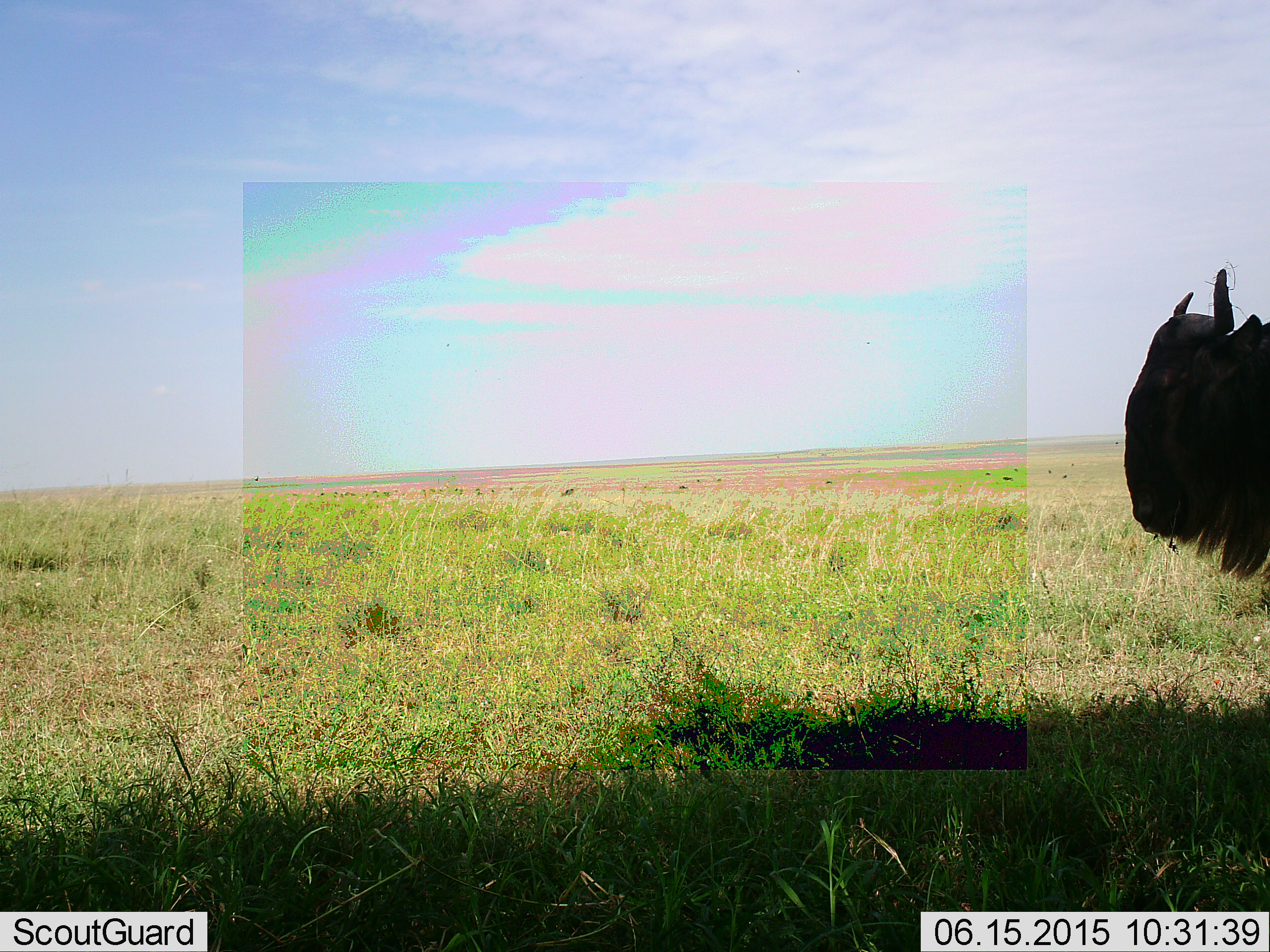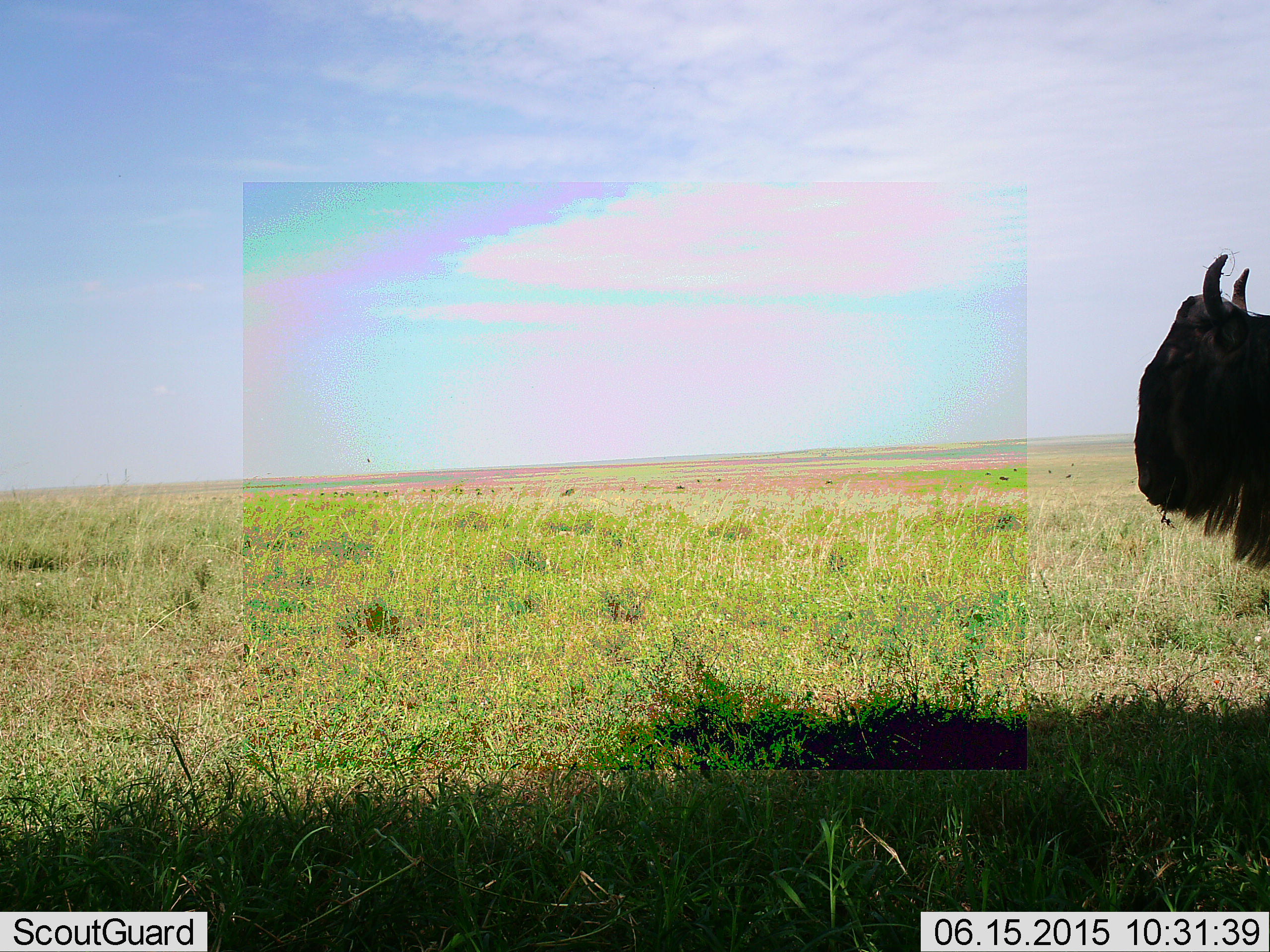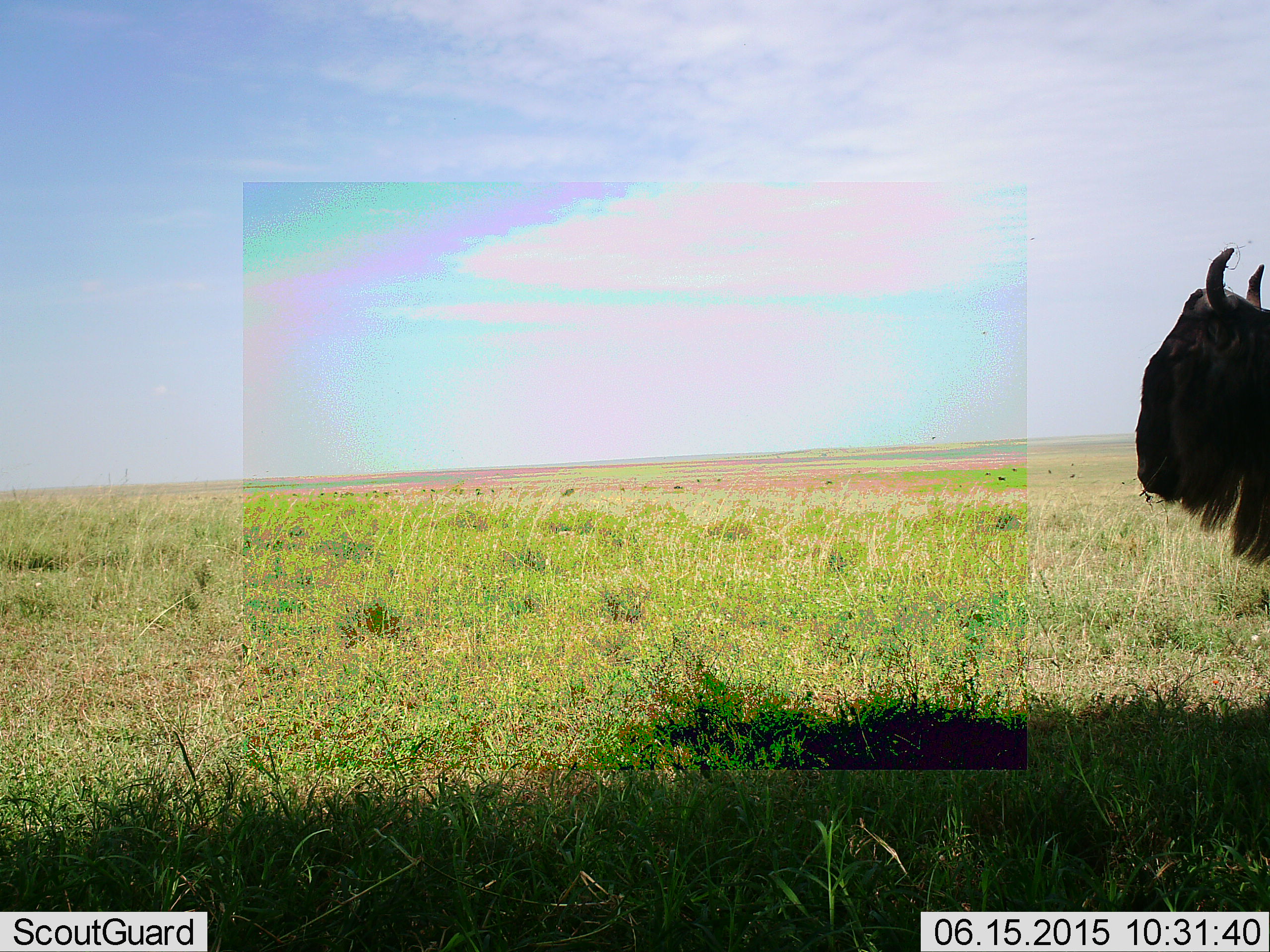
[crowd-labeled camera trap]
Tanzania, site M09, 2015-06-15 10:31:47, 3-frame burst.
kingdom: Animalia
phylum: Chordata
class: Mammalia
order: Artiodactyla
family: Bovidae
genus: Connochaetes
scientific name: Connochaetes taurinus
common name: blue wildebeest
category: wildebeest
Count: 1.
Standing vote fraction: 100%.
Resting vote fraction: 0%.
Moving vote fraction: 0%.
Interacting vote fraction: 0%.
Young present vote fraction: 0%.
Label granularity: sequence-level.